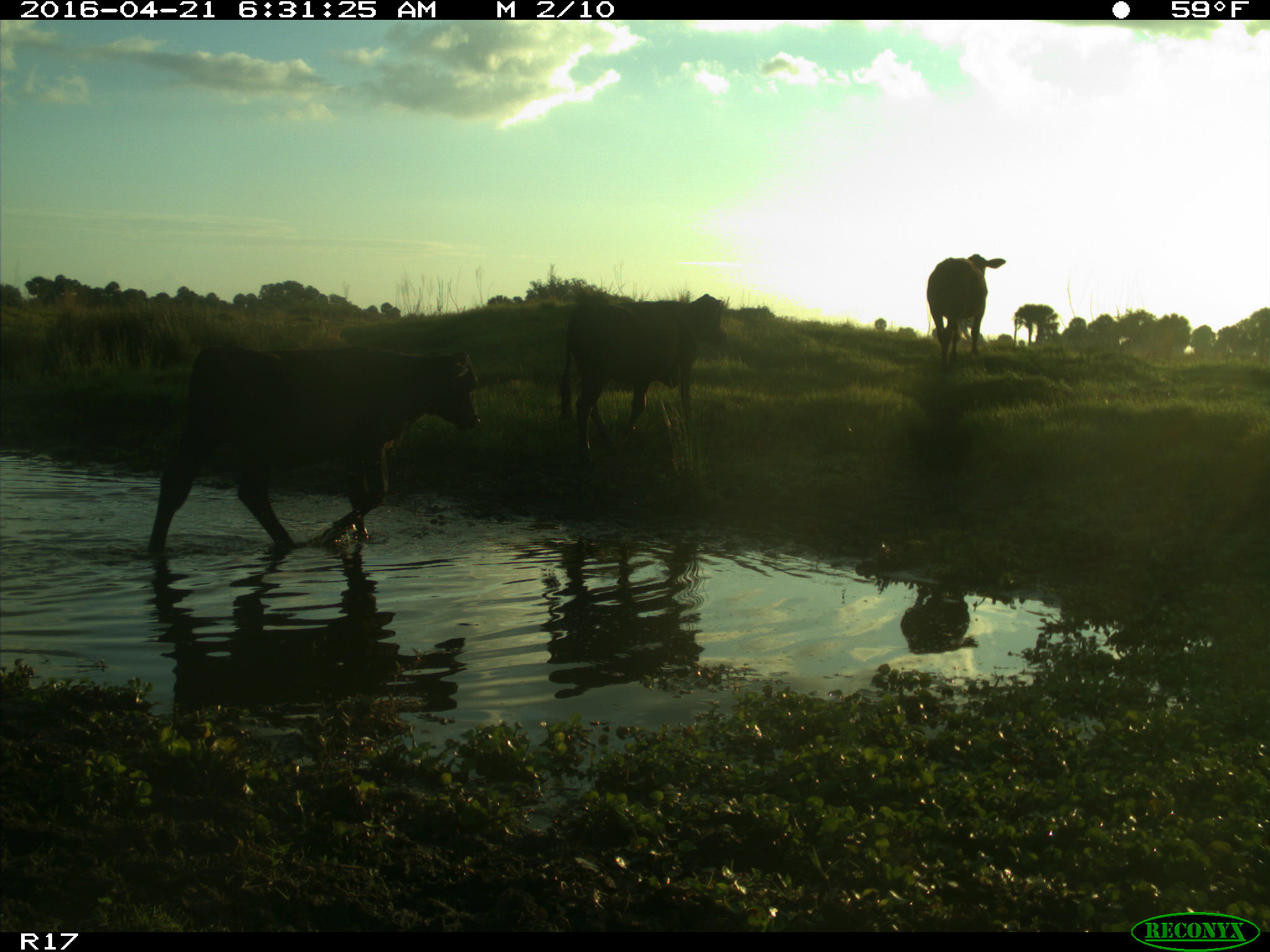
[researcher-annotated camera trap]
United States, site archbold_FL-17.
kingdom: Animalia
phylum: Chordata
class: Mammalia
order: Artiodactyla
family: Bovidae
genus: Bos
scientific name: Bos taurus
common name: domestic cow